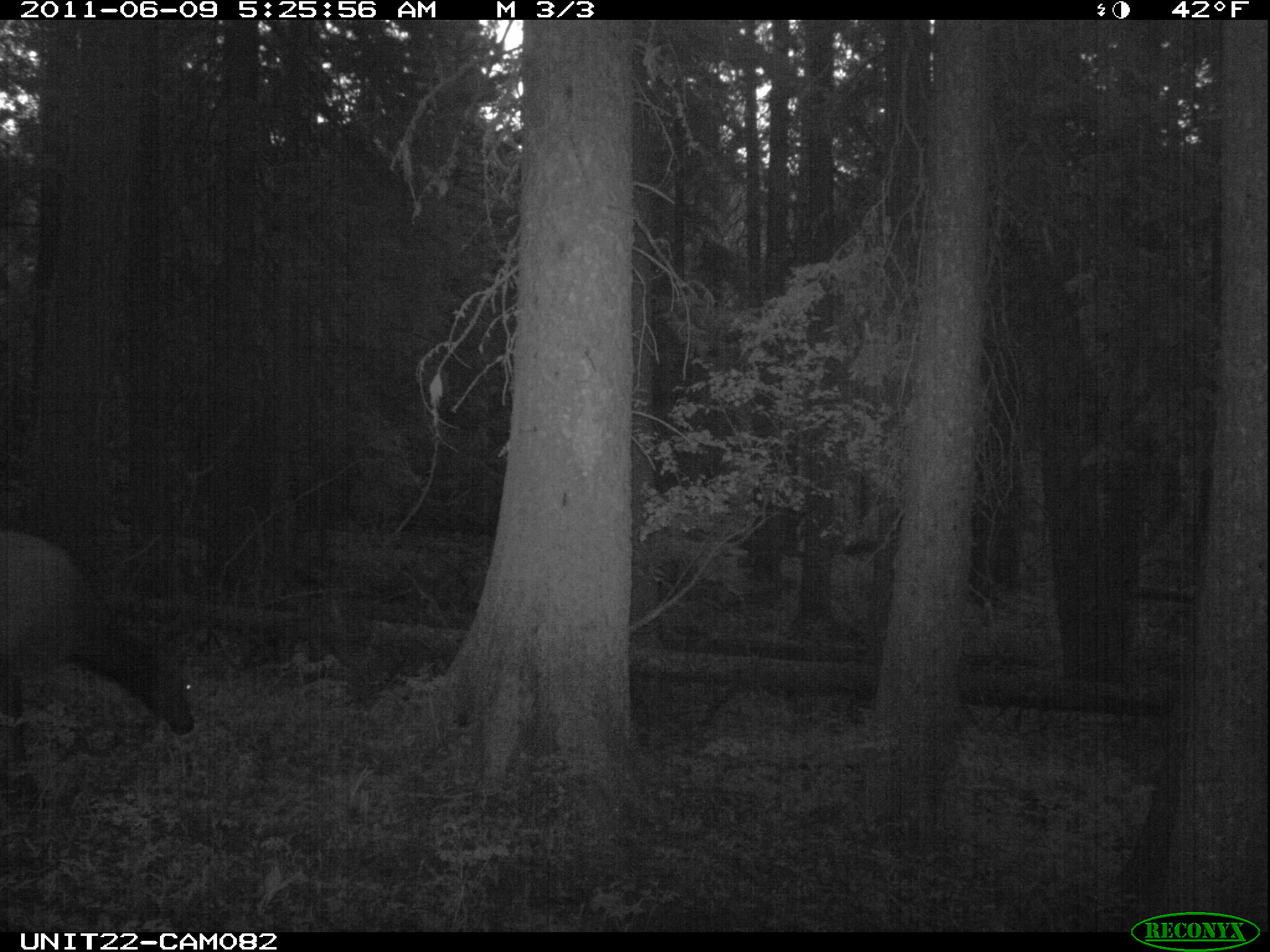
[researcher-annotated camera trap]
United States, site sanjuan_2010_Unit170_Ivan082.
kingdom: Animalia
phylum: Chordata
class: Mammalia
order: Artiodactyla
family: Cervidae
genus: Cervus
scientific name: Cervus elaphus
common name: red deer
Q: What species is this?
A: Cervus elaphus (red deer).